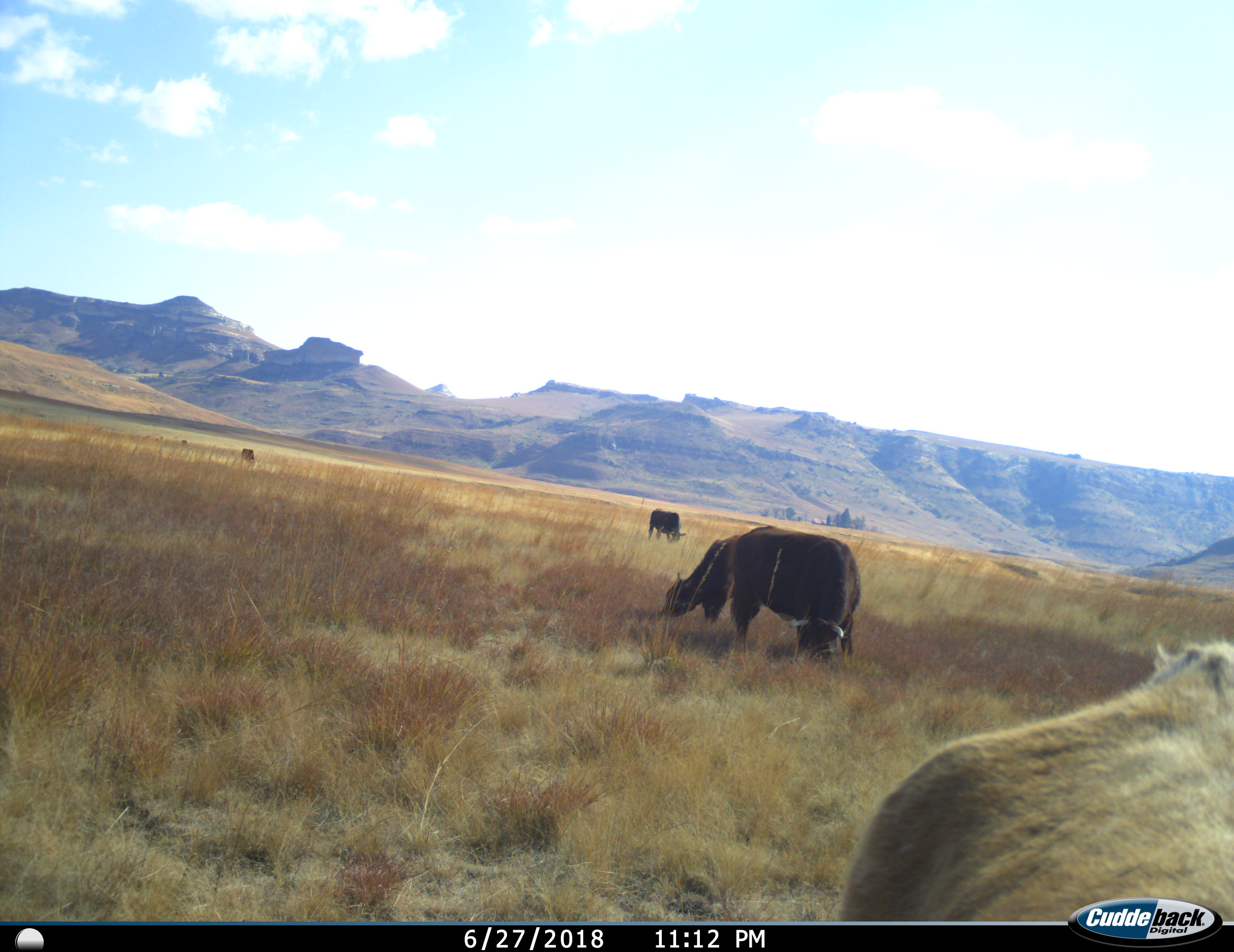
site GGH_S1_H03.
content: unidentified animal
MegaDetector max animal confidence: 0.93